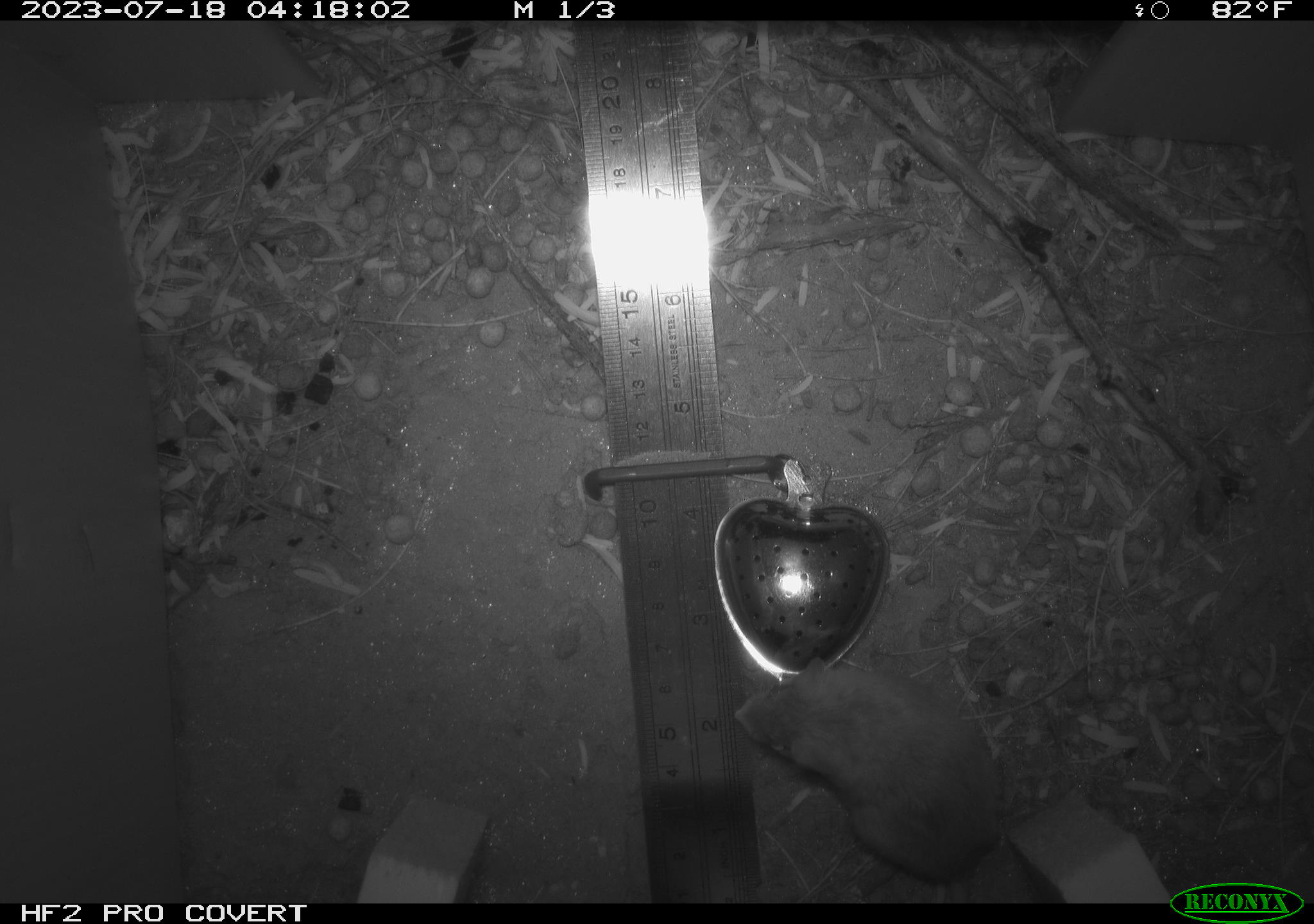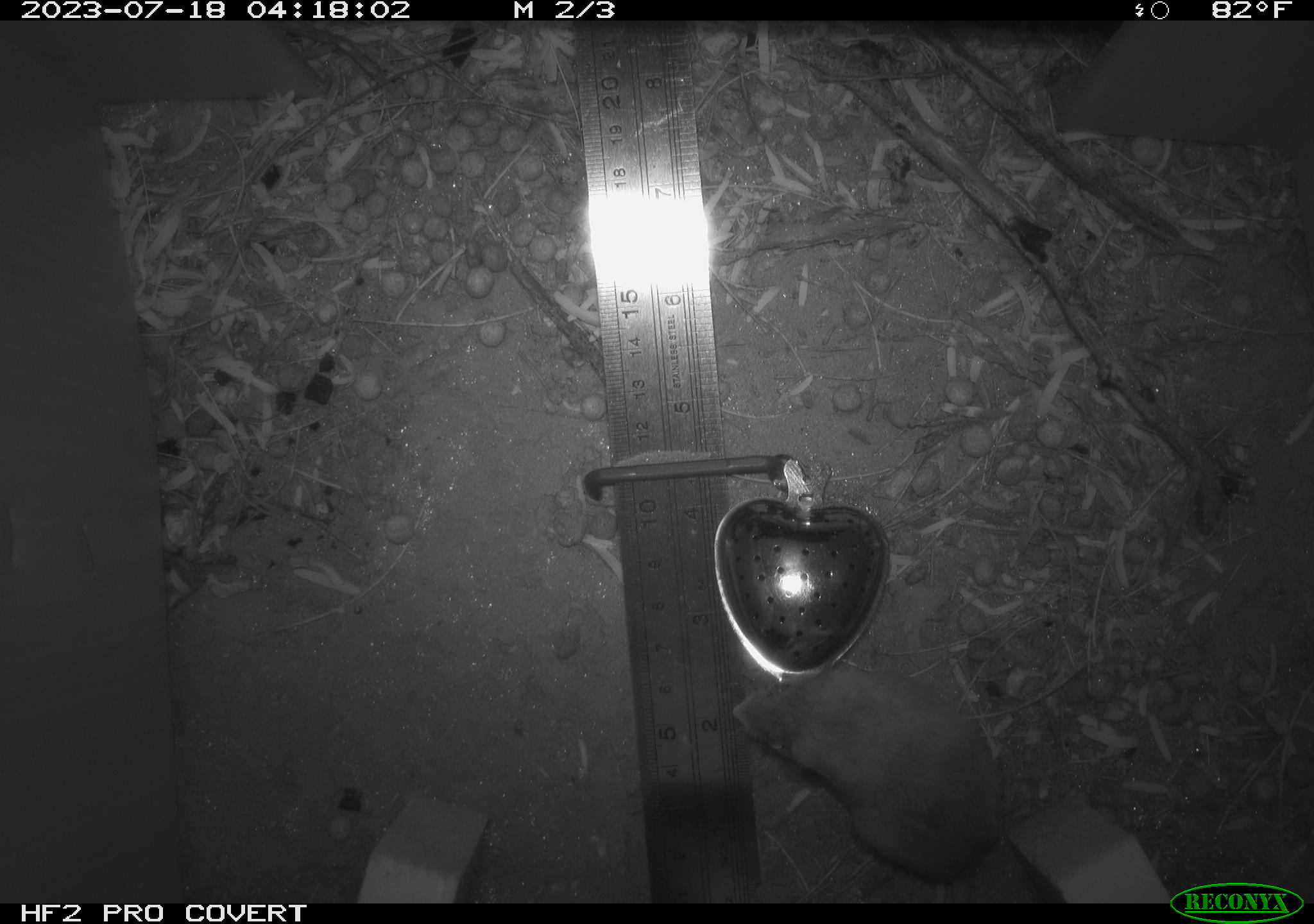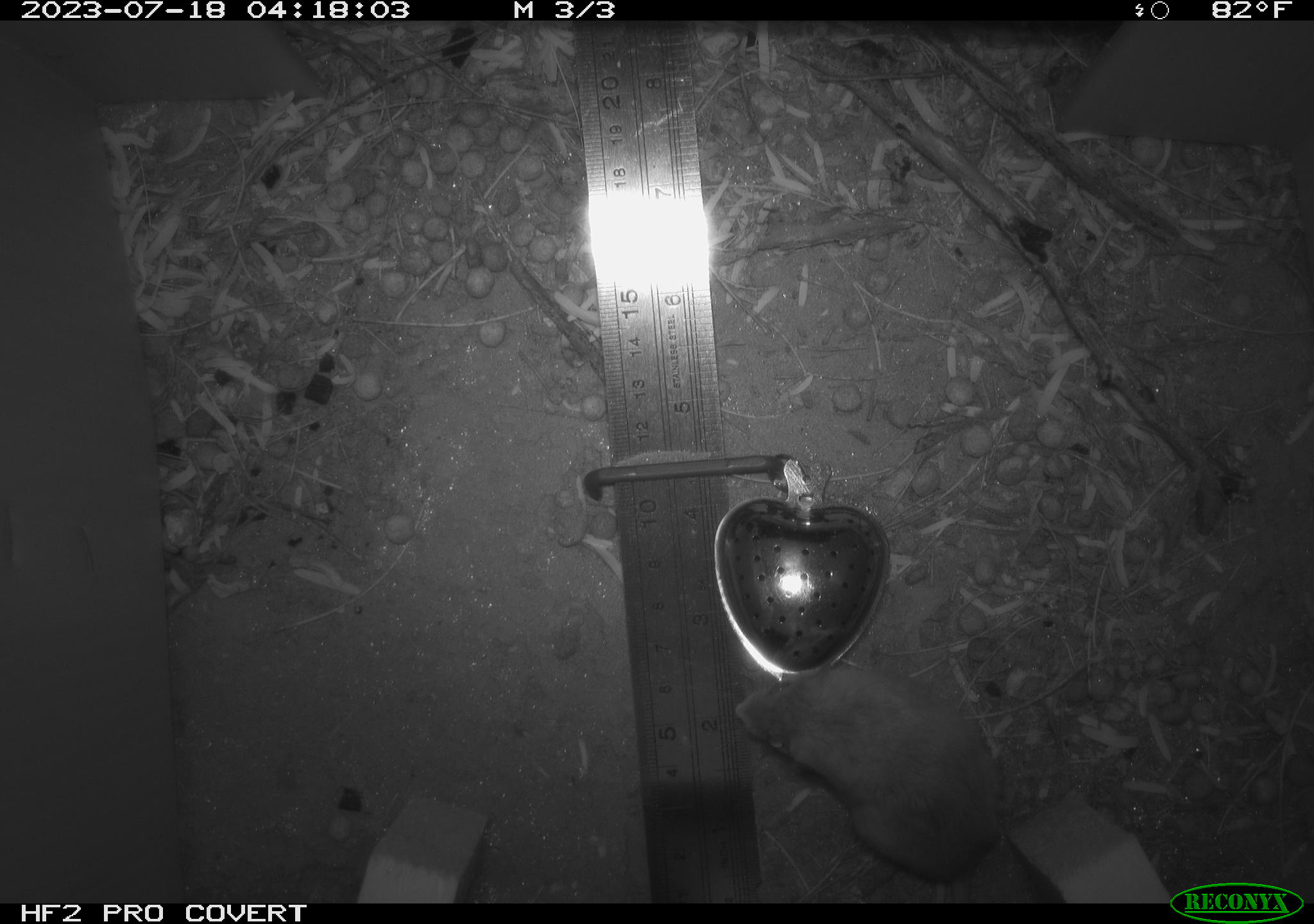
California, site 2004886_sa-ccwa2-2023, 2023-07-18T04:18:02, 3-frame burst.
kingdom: Animalia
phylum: Chordata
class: Mammalia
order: Rodentia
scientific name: Rodentia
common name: mouse species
Mouse species (Rodentia).